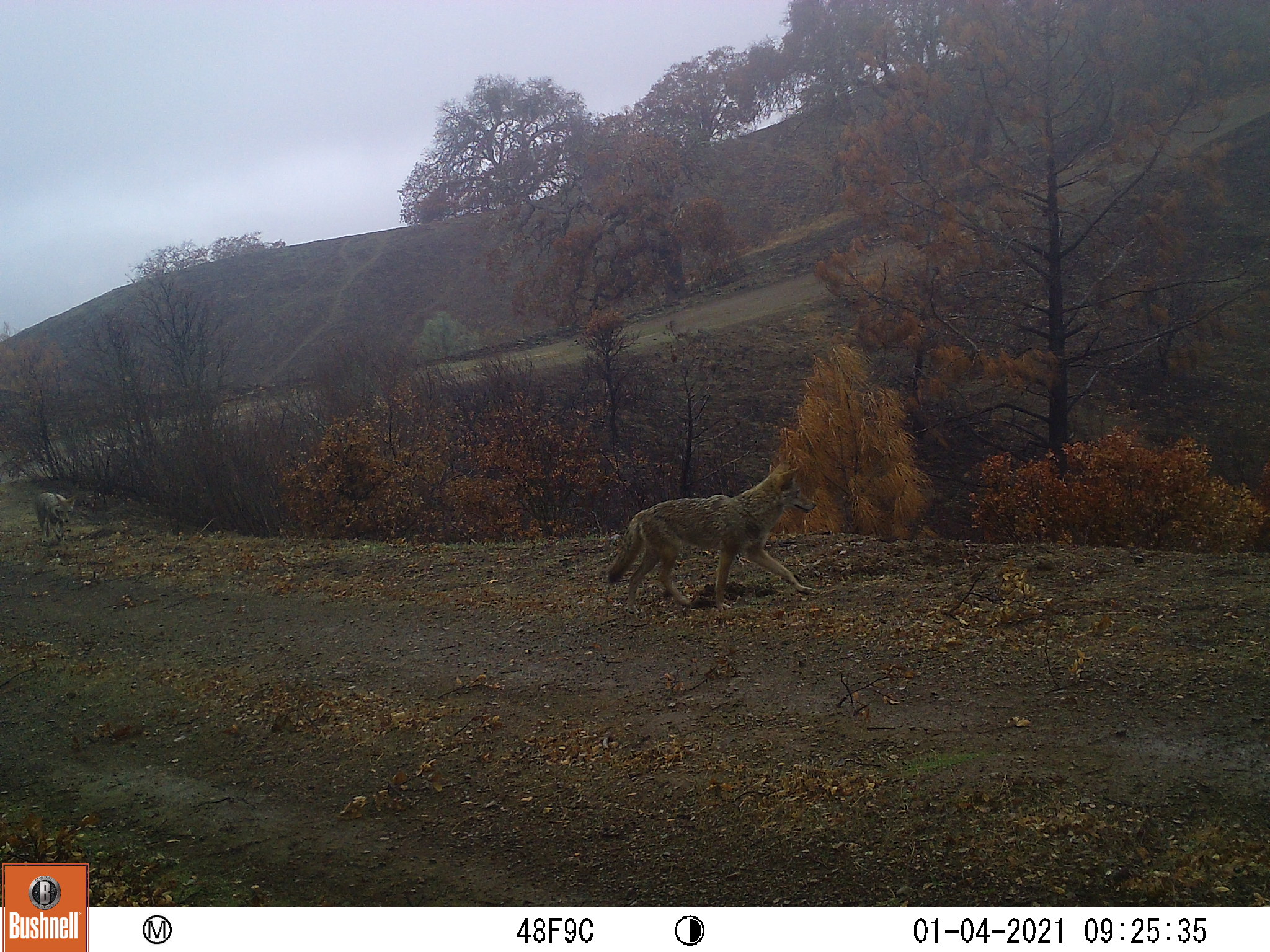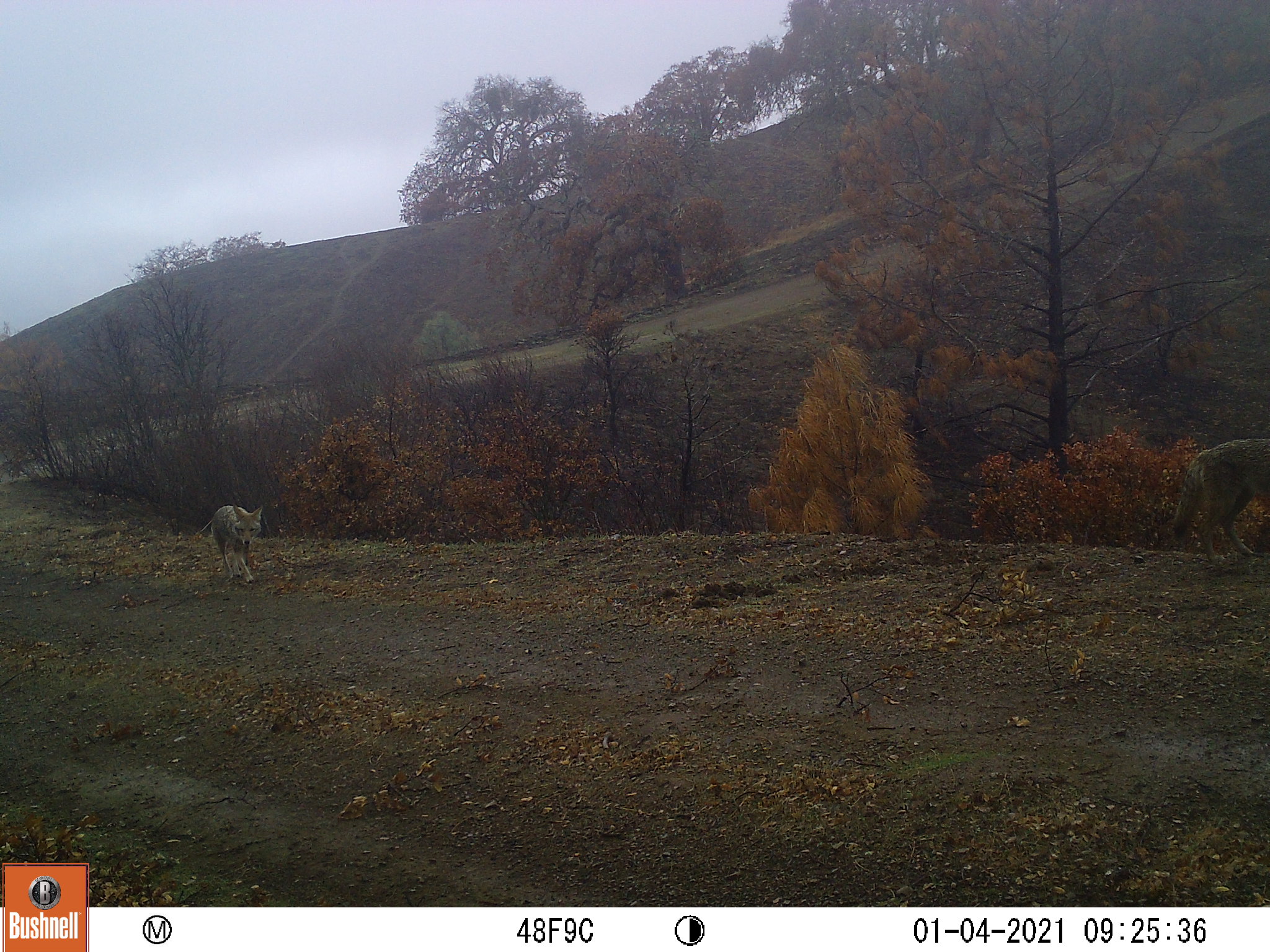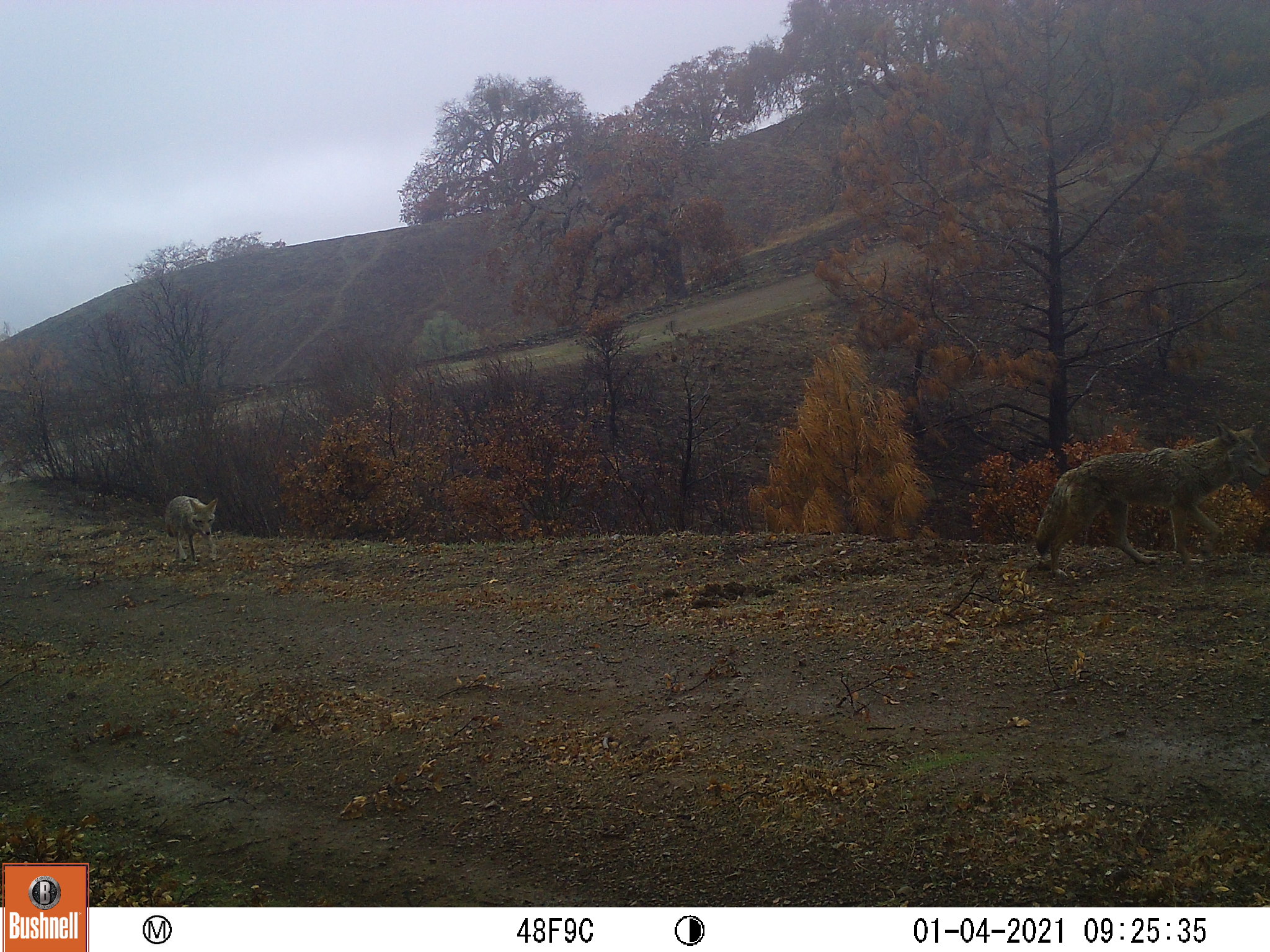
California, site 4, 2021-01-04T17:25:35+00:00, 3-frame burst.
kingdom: Animalia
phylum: Chordata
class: Mammalia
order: Carnivora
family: Canidae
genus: Canis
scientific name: Canis latrans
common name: coyote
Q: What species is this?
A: Coyote (Canis latrans).